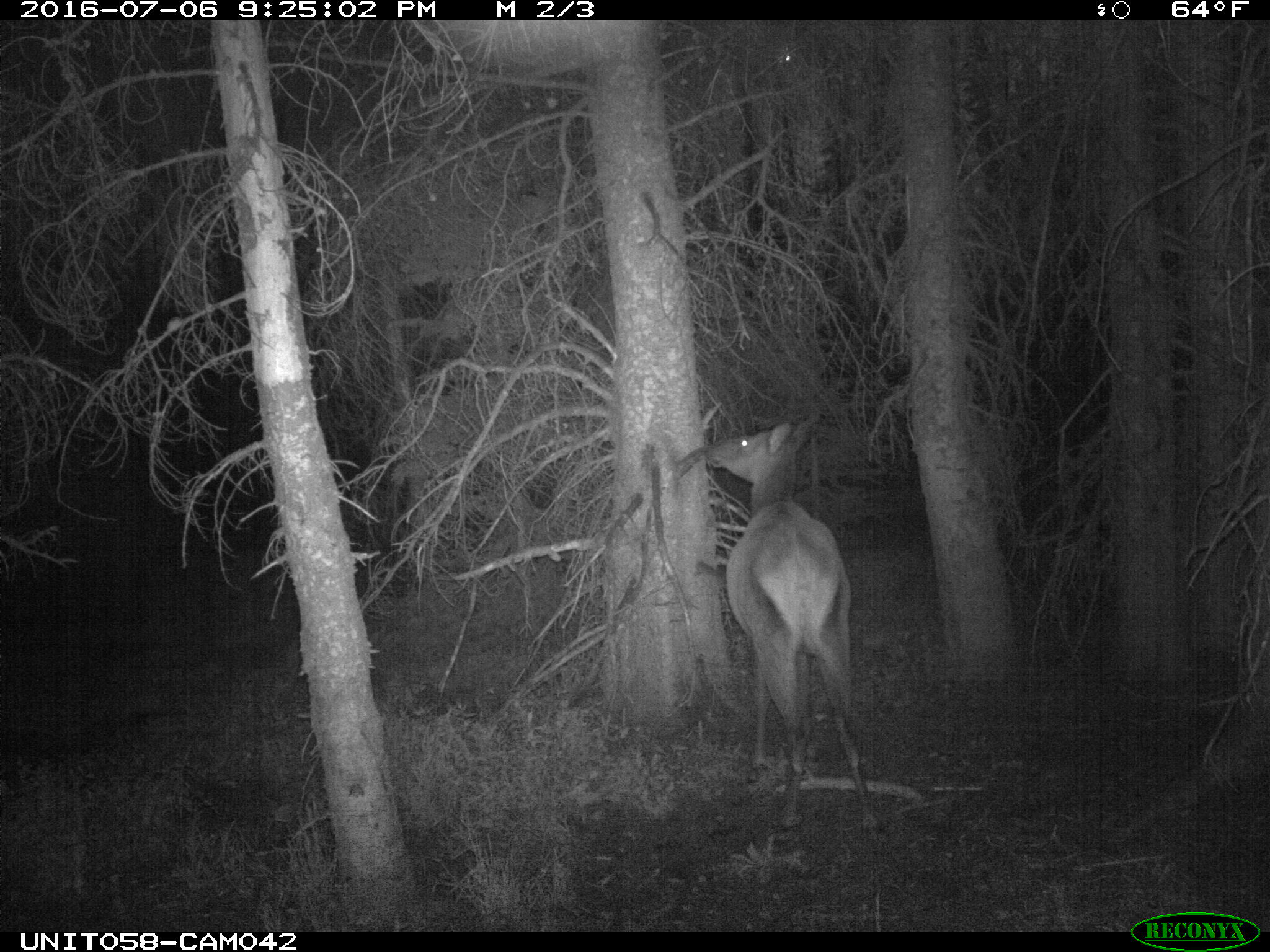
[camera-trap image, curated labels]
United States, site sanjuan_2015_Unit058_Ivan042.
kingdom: Animalia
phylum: Chordata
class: Mammalia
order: Artiodactyla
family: Cervidae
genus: Cervus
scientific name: Cervus elaphus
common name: red deer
Cervus elaphus (red deer).